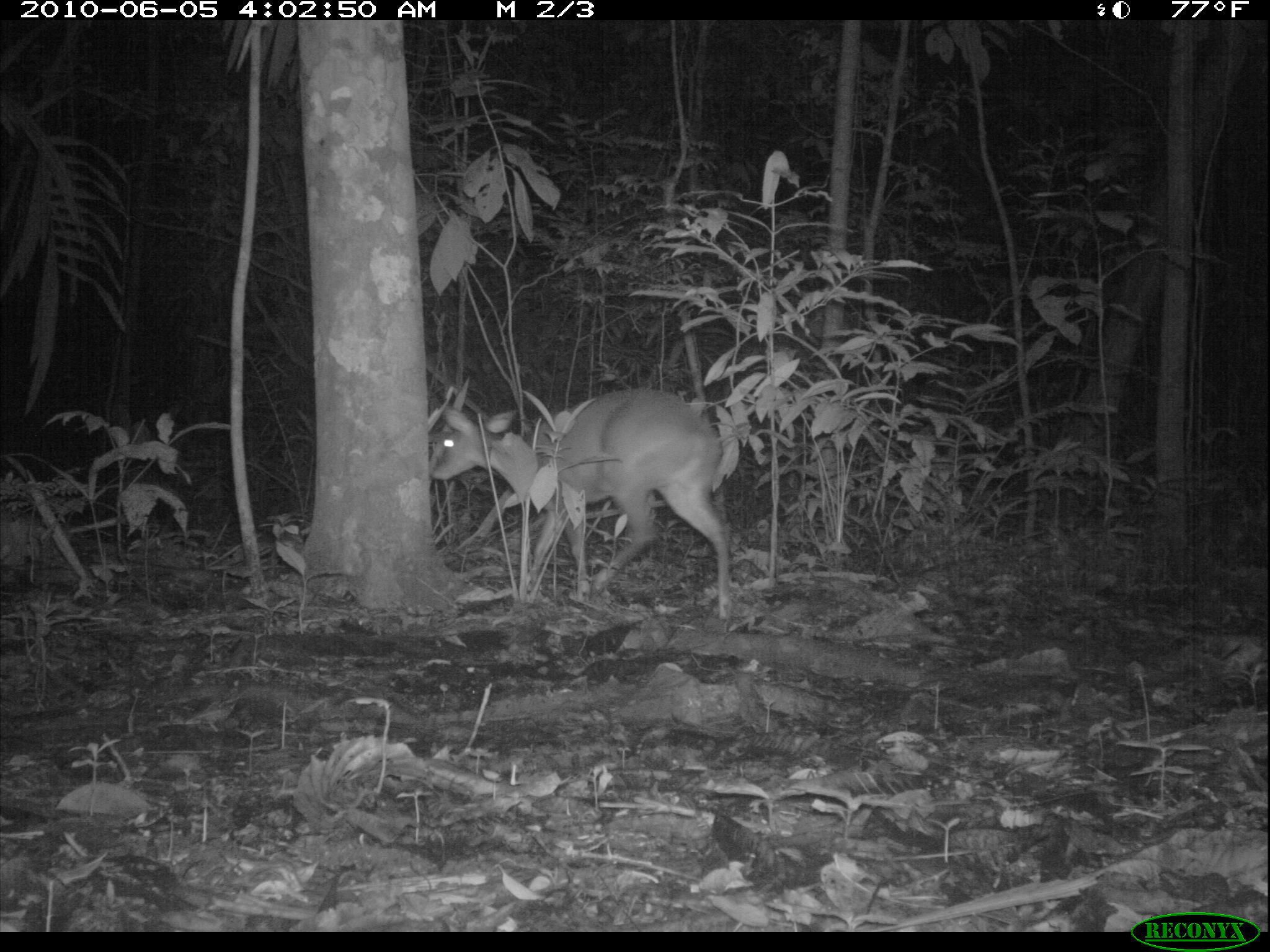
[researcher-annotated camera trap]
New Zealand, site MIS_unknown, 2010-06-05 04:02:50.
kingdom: Animalia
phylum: Chordata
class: Mammalia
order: Artiodactyla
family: Cervidae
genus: Odocoileus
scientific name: Odocoileus virginianus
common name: white-tailed deer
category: white tailed deer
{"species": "white tailed deer (white-tailed deer) (Odocoileus virginianus)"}